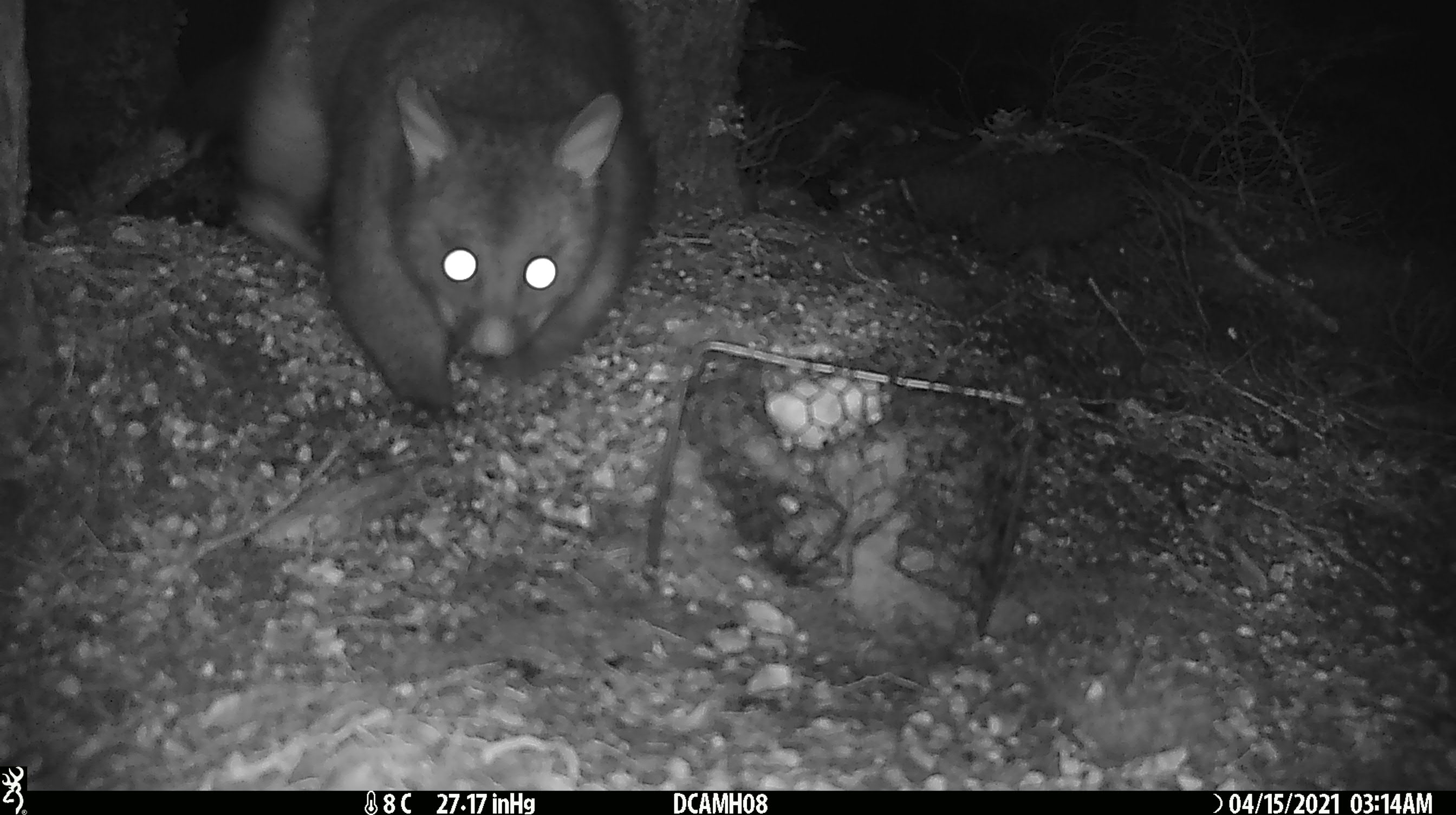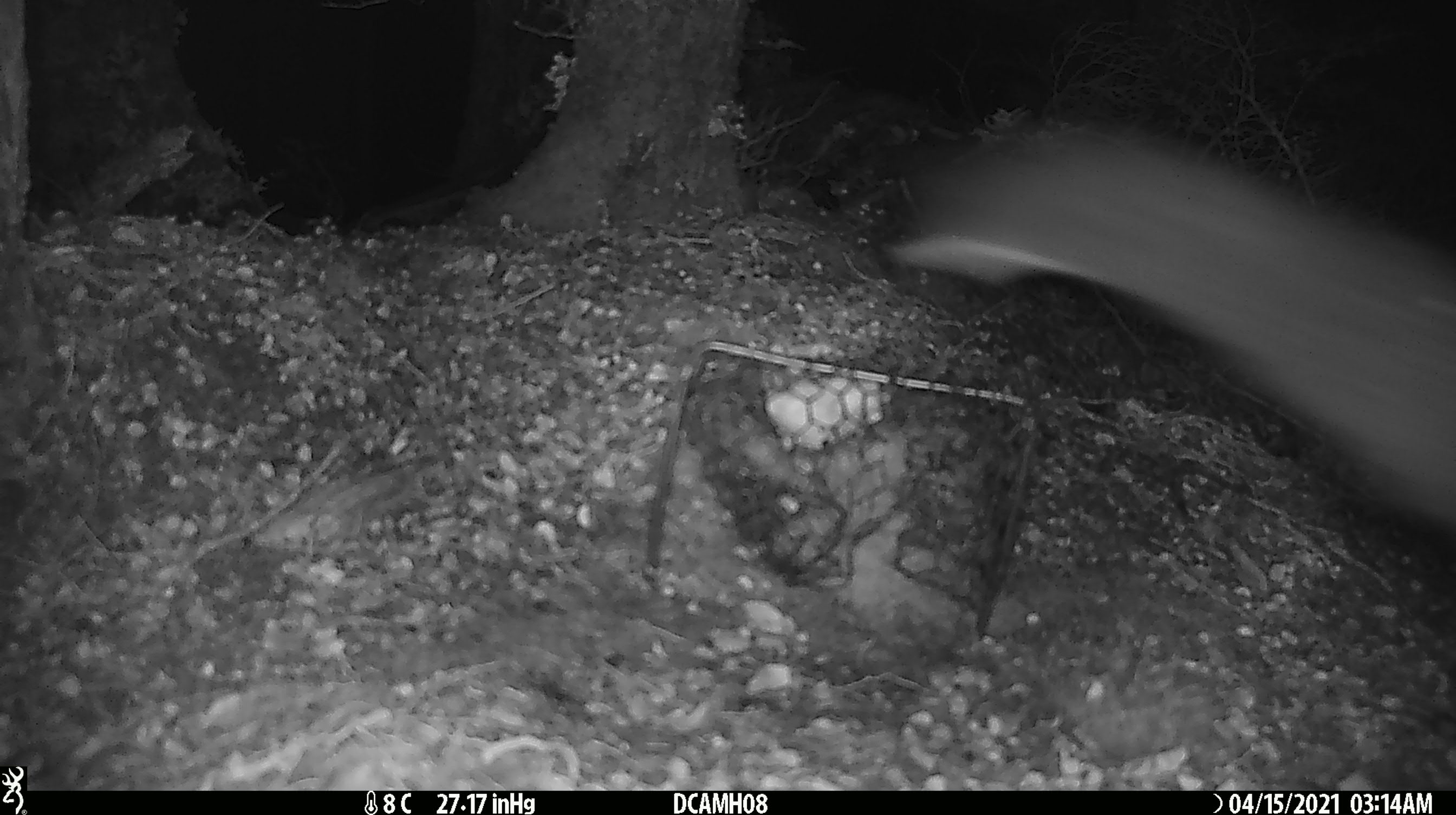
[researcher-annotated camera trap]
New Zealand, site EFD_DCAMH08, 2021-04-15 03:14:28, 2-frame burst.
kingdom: Animalia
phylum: Chordata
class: Mammalia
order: Diprotodontia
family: Phalangeridae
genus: Trichosurus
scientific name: Trichosurus vulpecula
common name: common brushtail possum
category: possum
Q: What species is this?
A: Possum (common brushtail possum) (Trichosurus vulpecula).